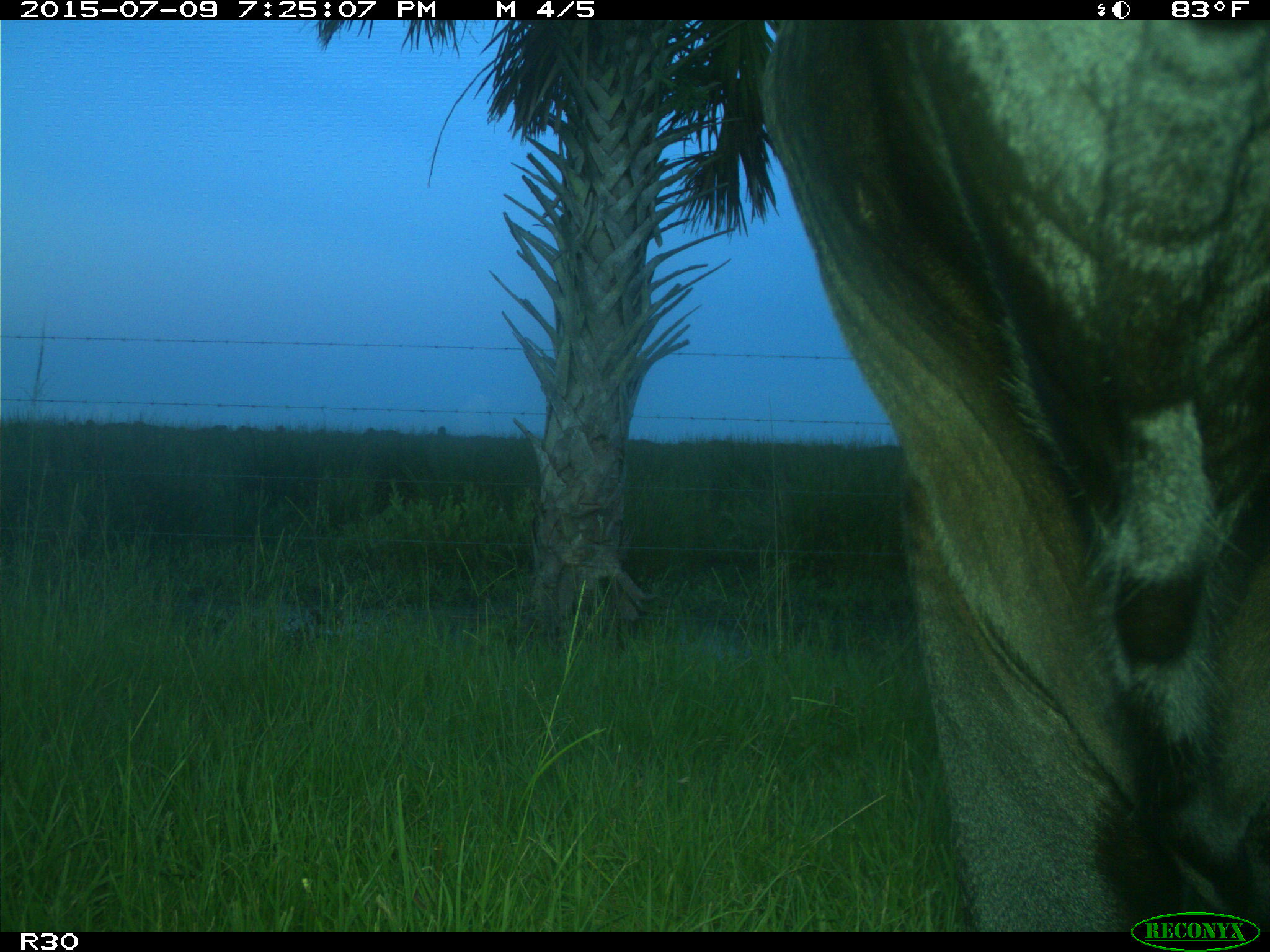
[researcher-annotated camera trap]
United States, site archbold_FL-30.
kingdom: Animalia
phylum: Chordata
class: Mammalia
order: Artiodactyla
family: Bovidae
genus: Bos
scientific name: Bos taurus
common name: domestic cow